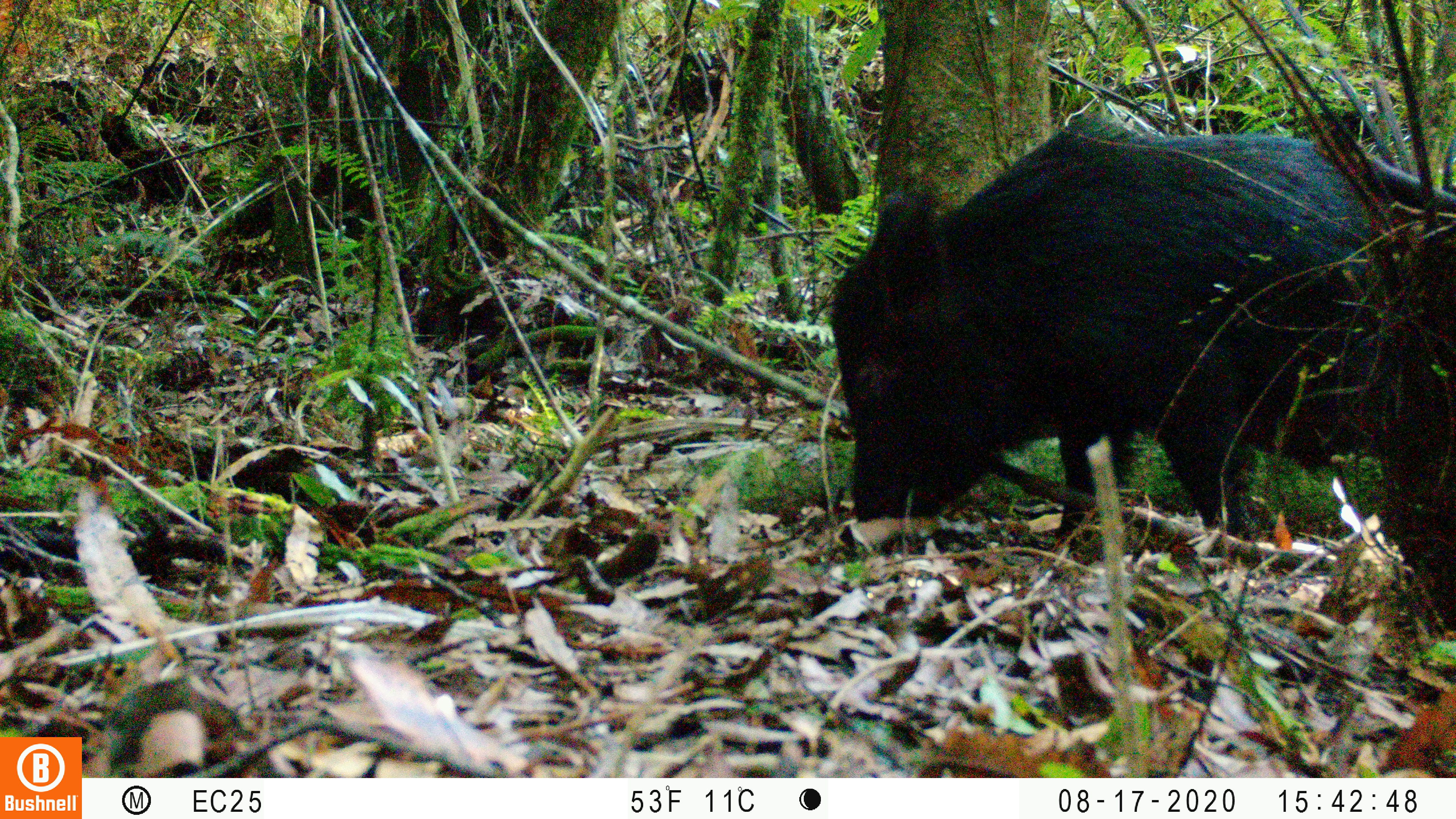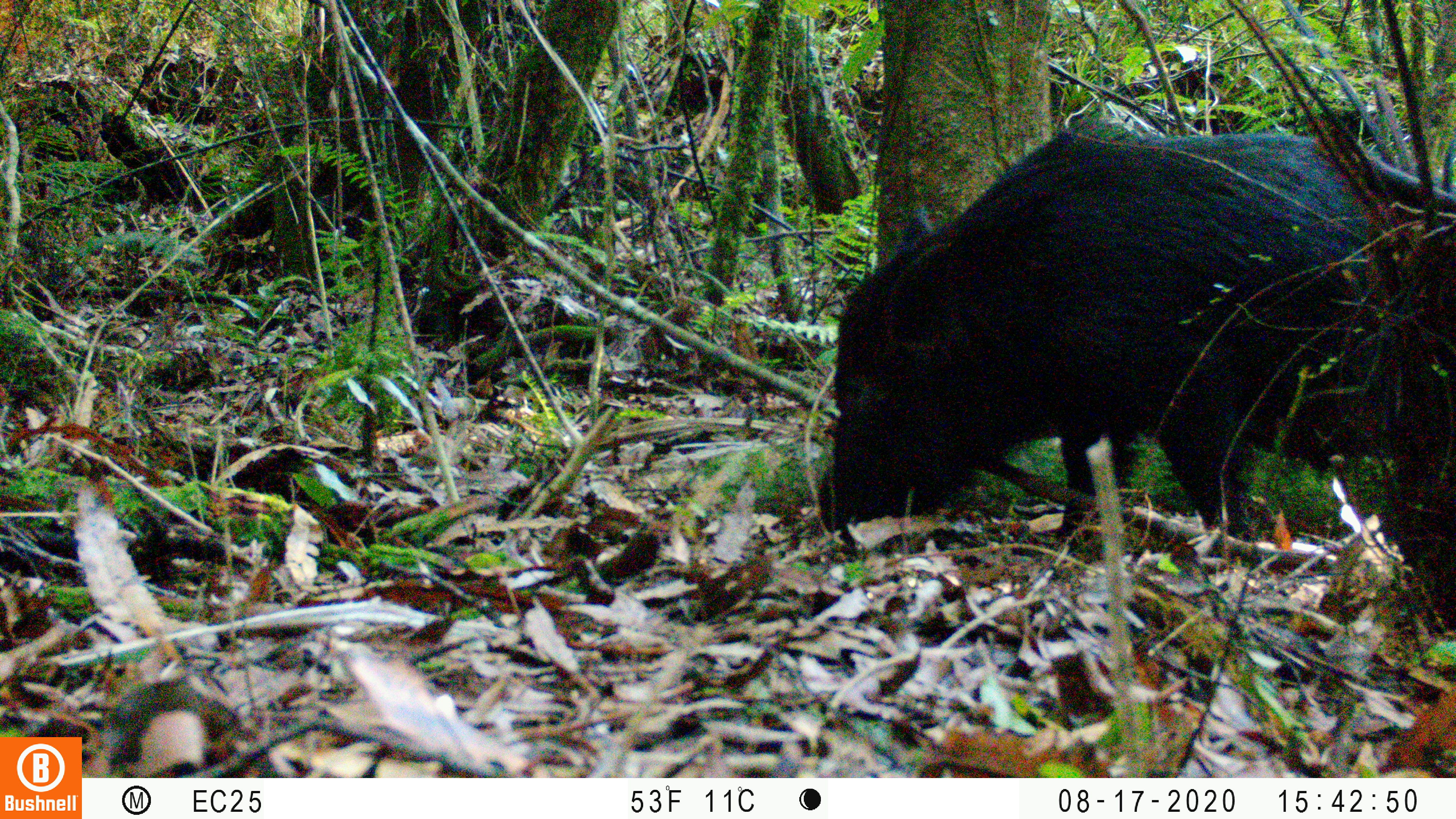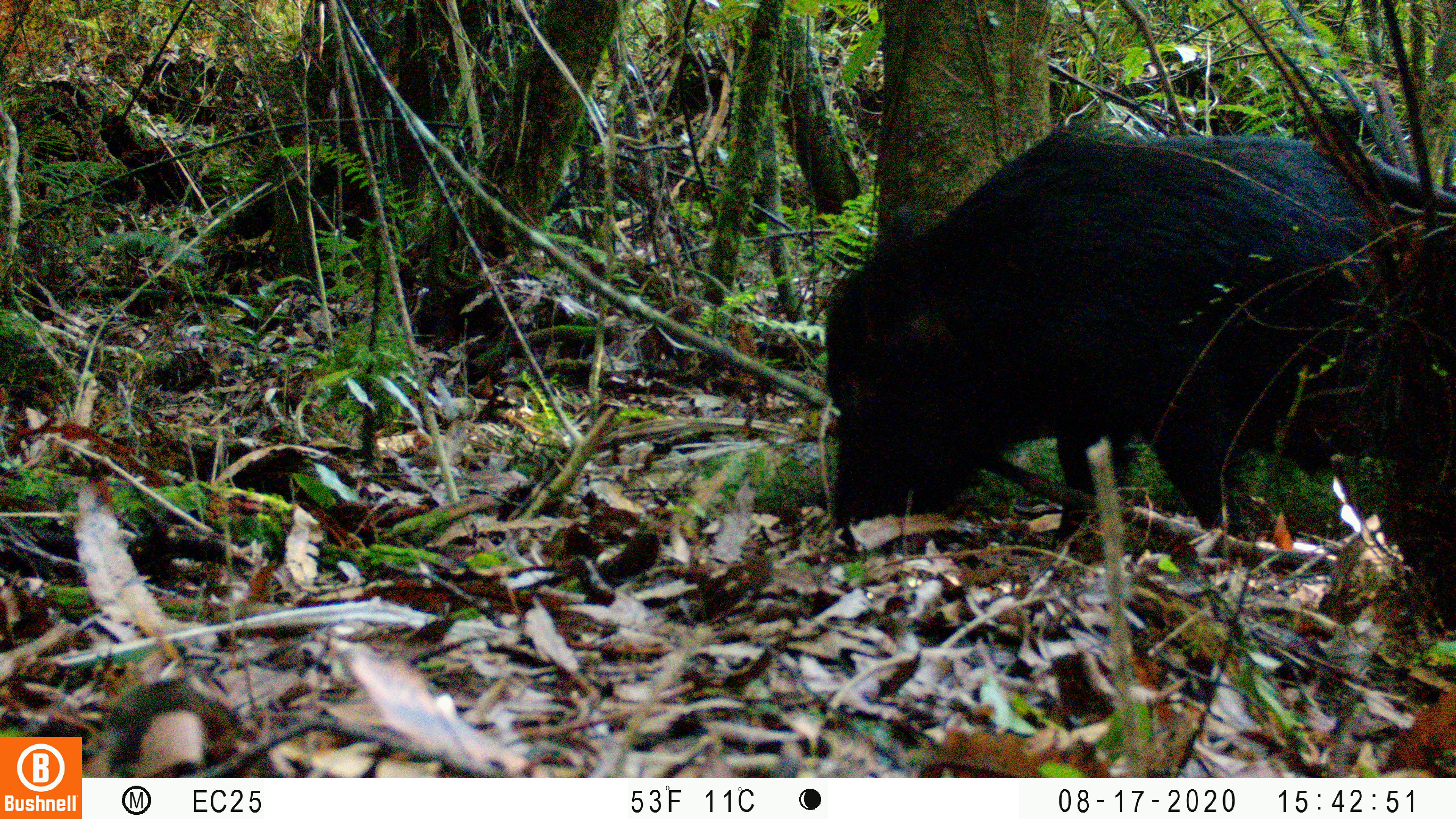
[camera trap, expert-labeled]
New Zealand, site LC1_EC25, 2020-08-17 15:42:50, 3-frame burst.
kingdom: Animalia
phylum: Chordata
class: Mammalia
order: Artiodactyla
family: Suidae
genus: Sus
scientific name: Sus scrofa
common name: pig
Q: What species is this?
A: Pig (Sus scrofa).